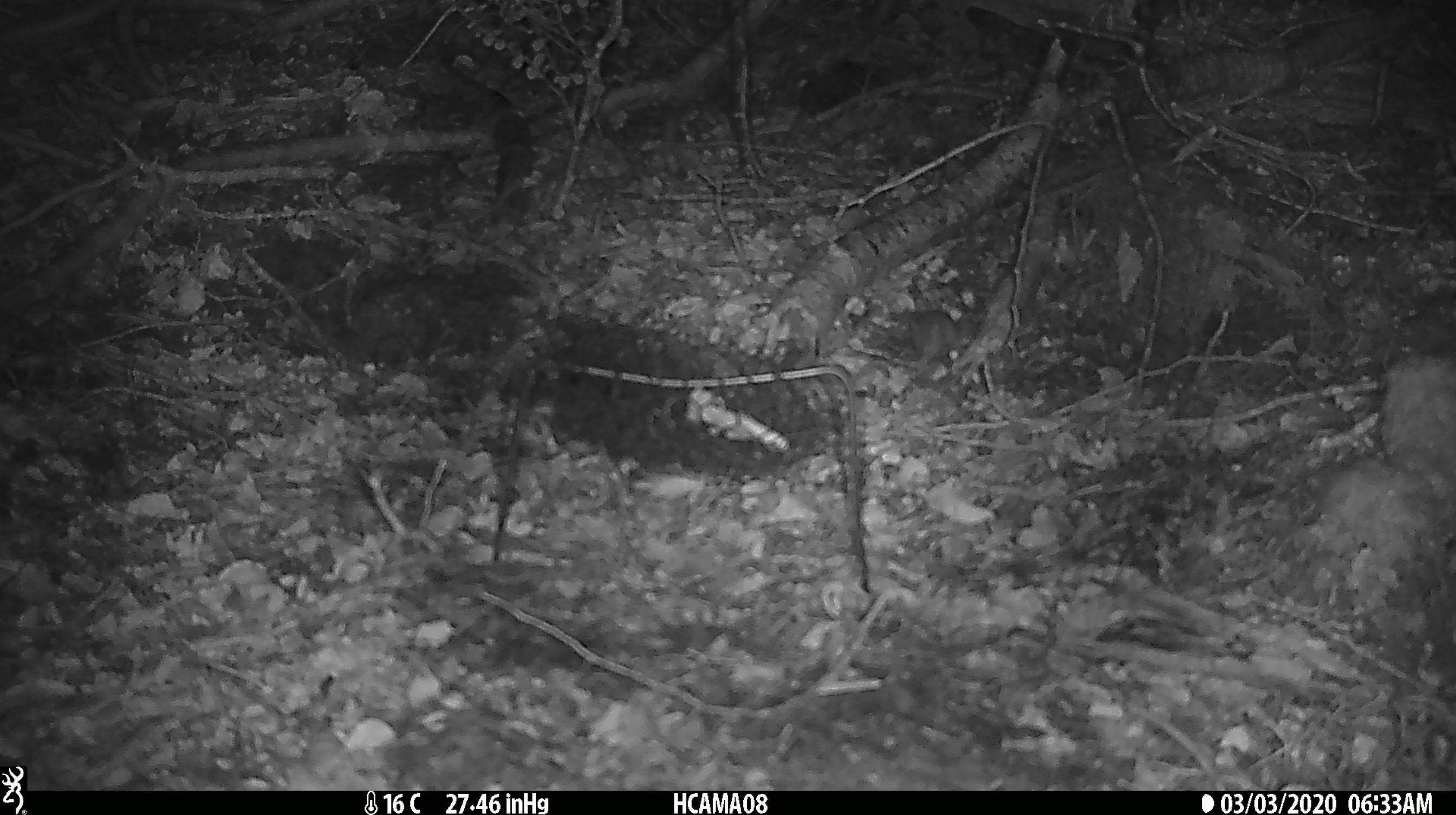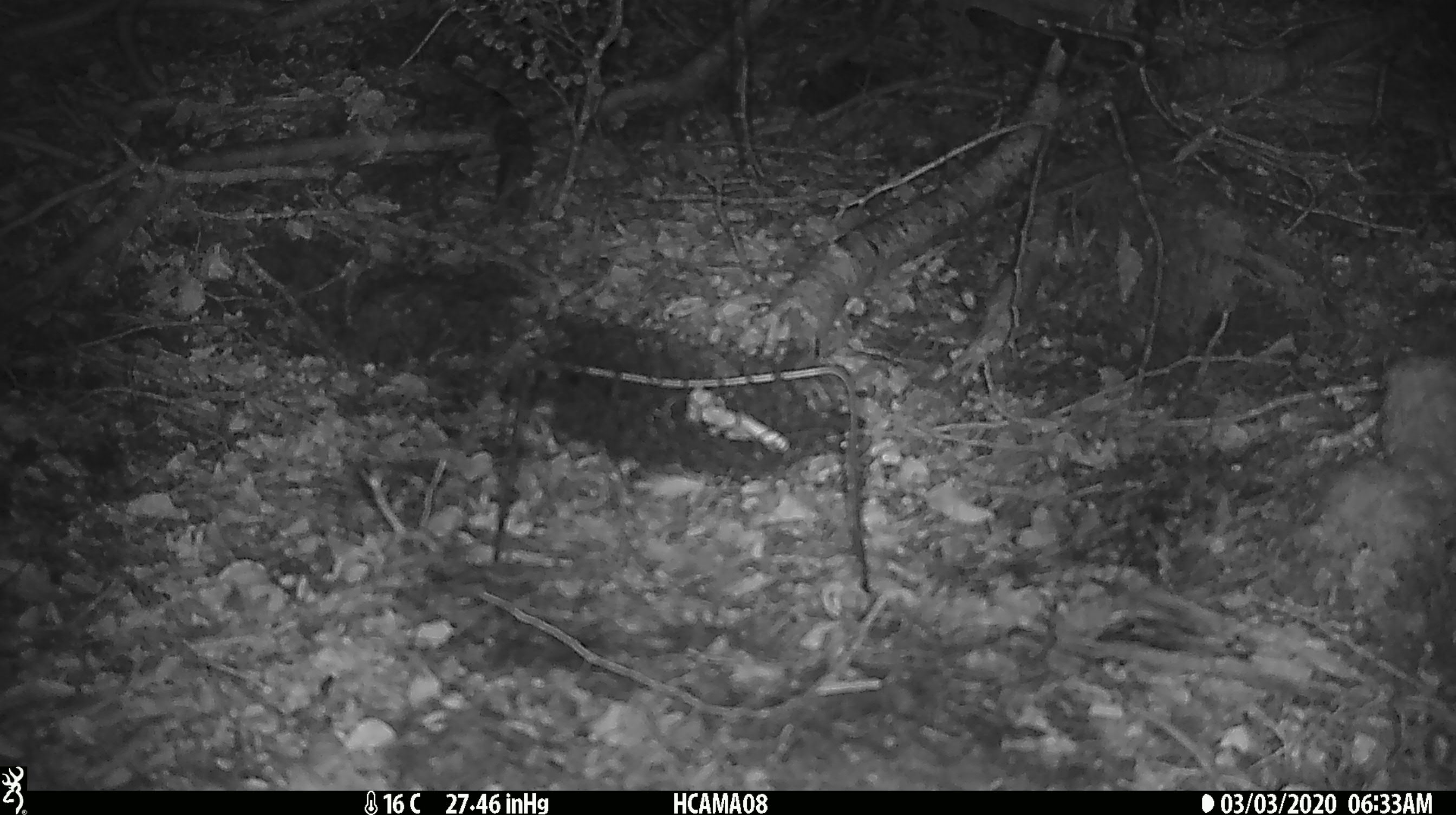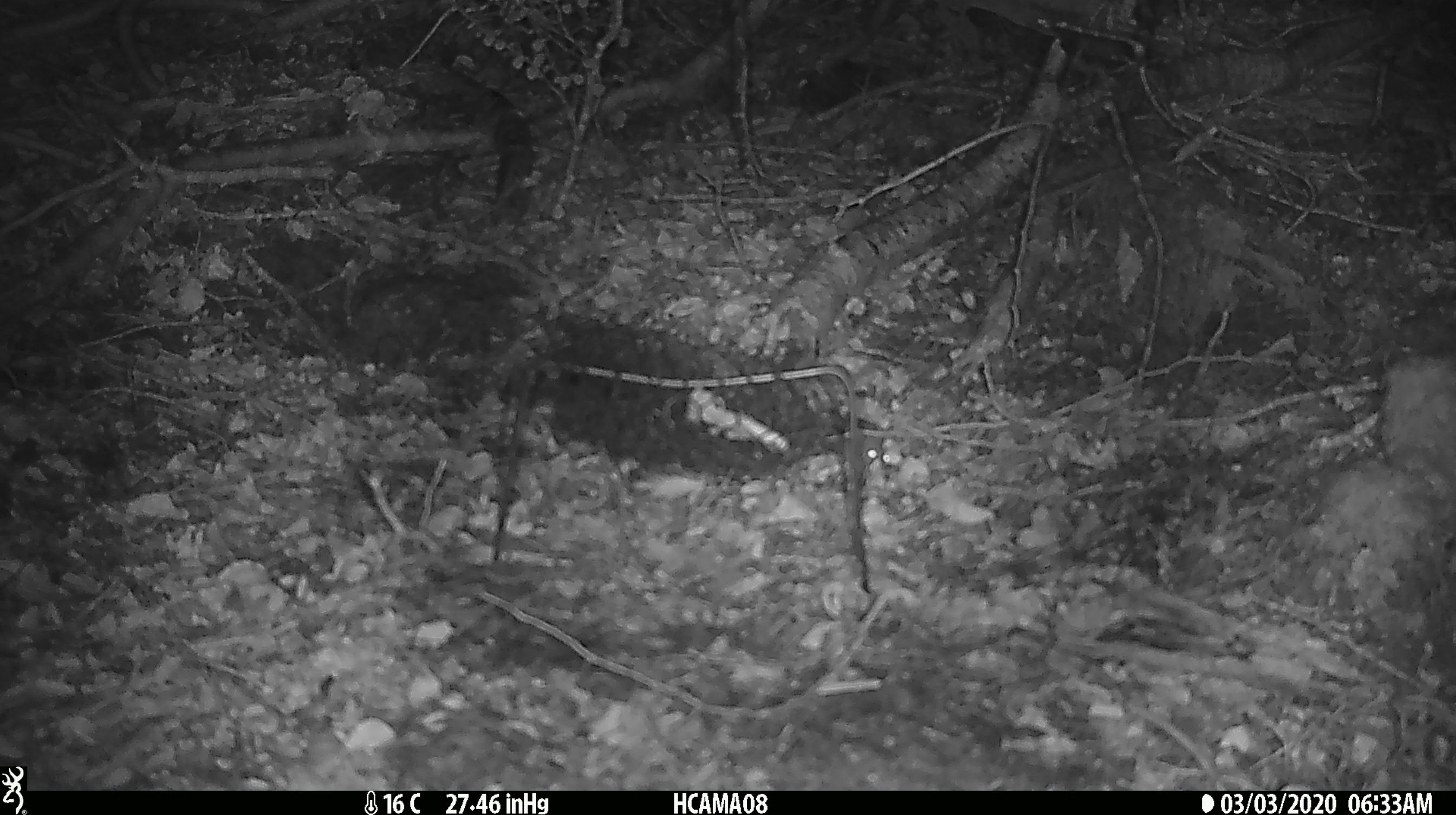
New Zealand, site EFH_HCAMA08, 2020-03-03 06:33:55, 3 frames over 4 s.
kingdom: Animalia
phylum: Chordata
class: Mammalia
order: Rodentia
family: Muridae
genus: Mus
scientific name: Mus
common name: mouse